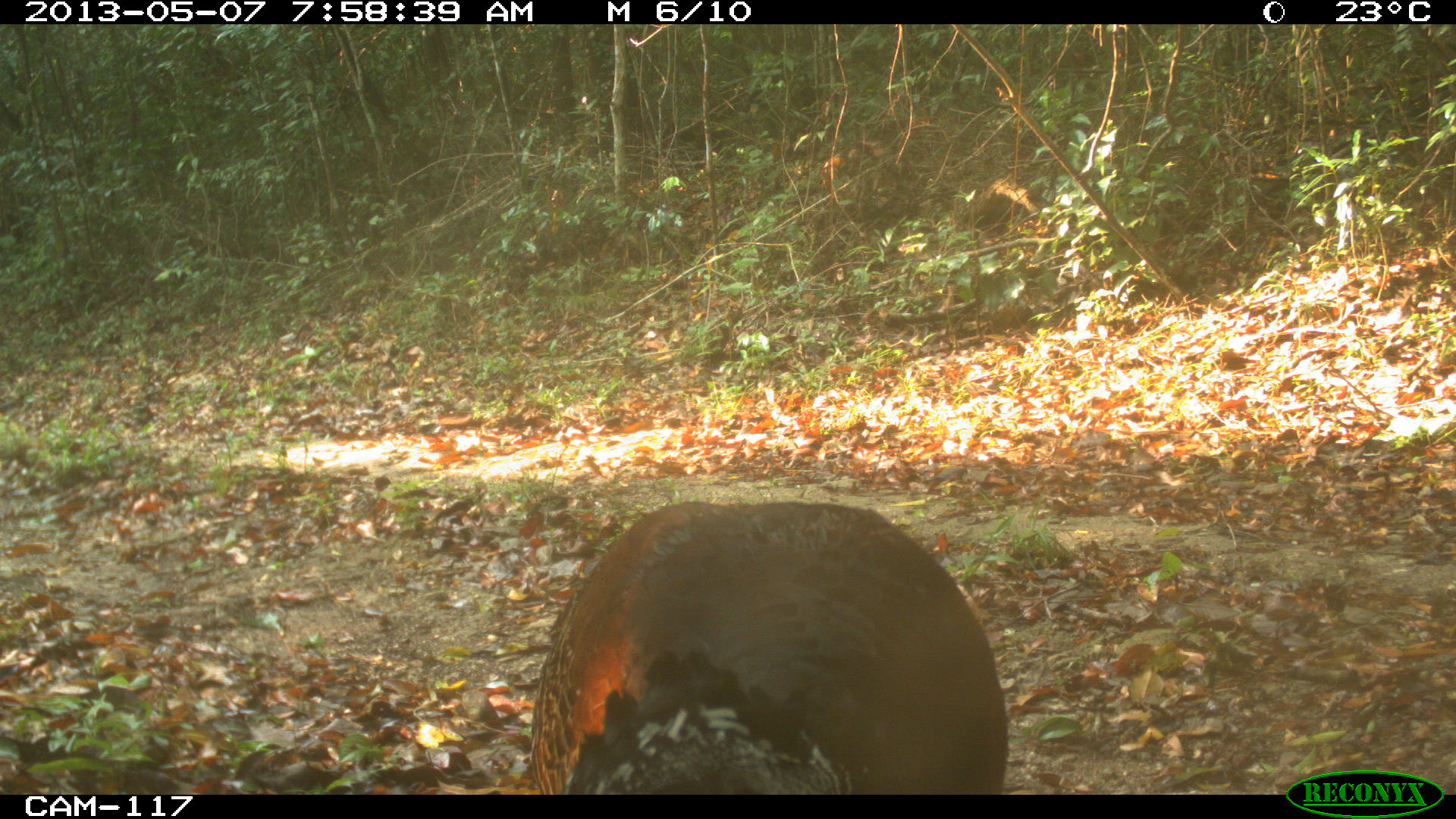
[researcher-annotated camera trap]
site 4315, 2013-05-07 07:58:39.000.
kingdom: Animalia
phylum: Chordata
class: Aves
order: Galliformes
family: Cracidae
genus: Crax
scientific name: Crax rubra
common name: great curassow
Crax rubra (great curassow), count 1, sex female.